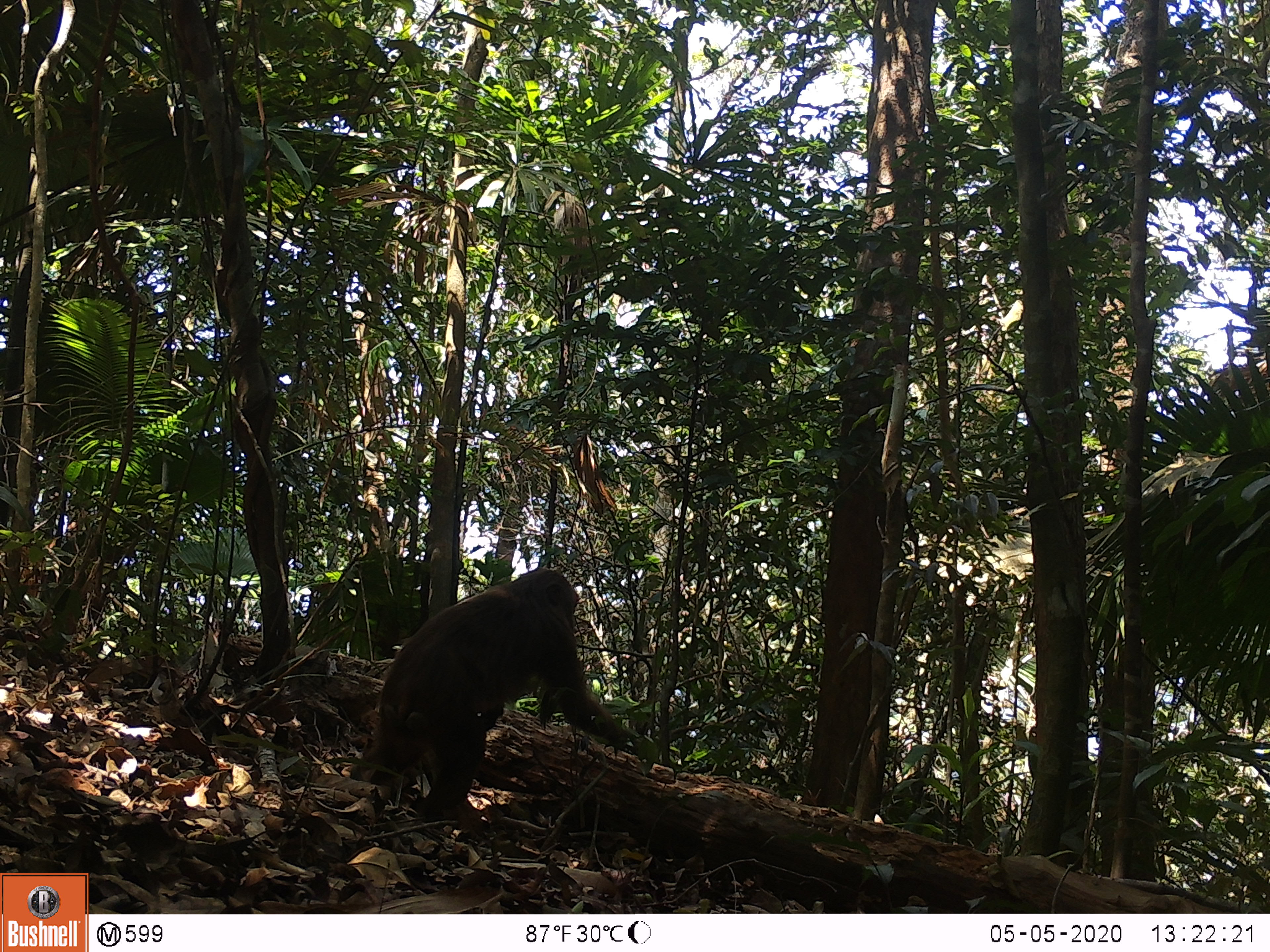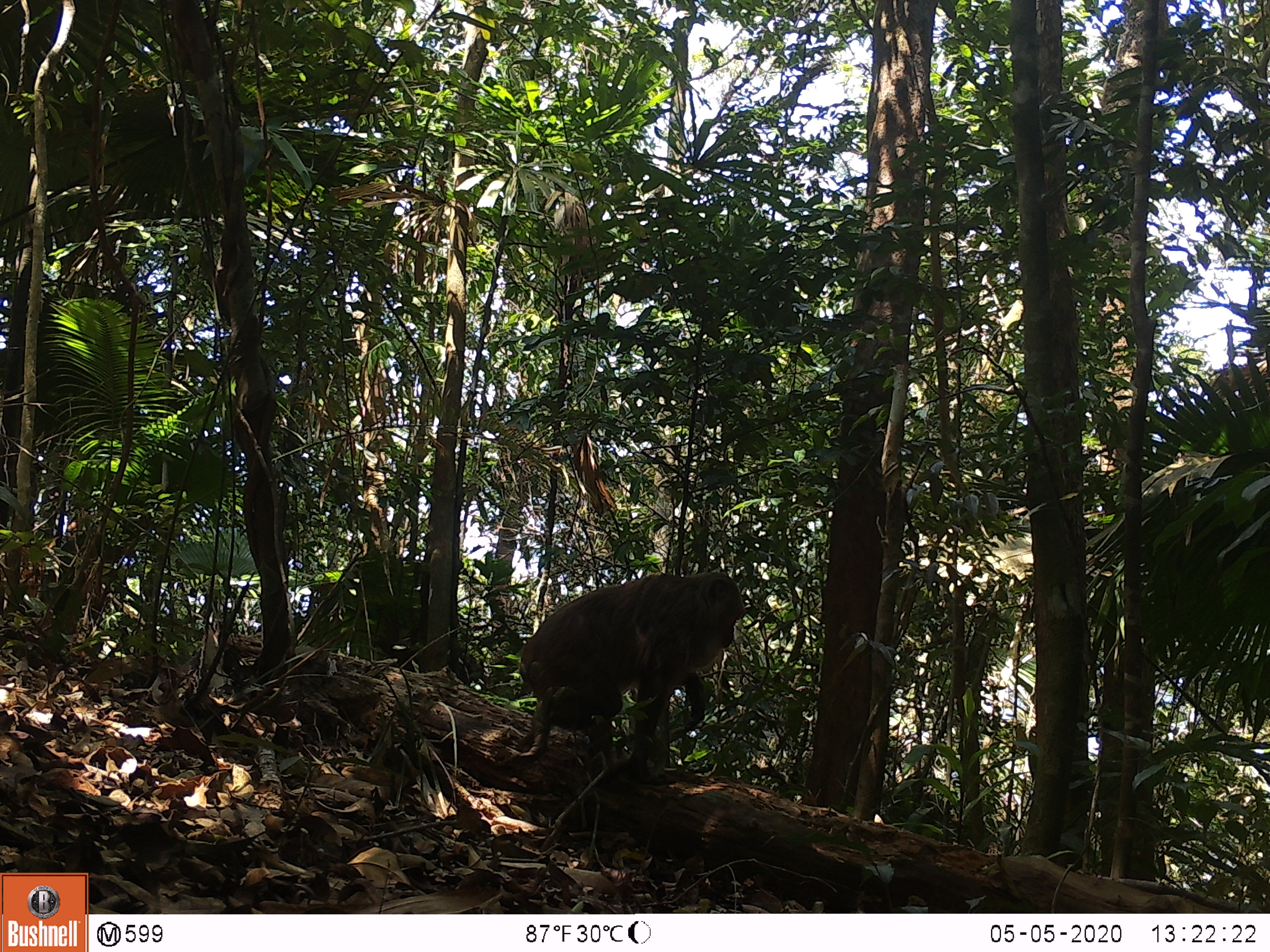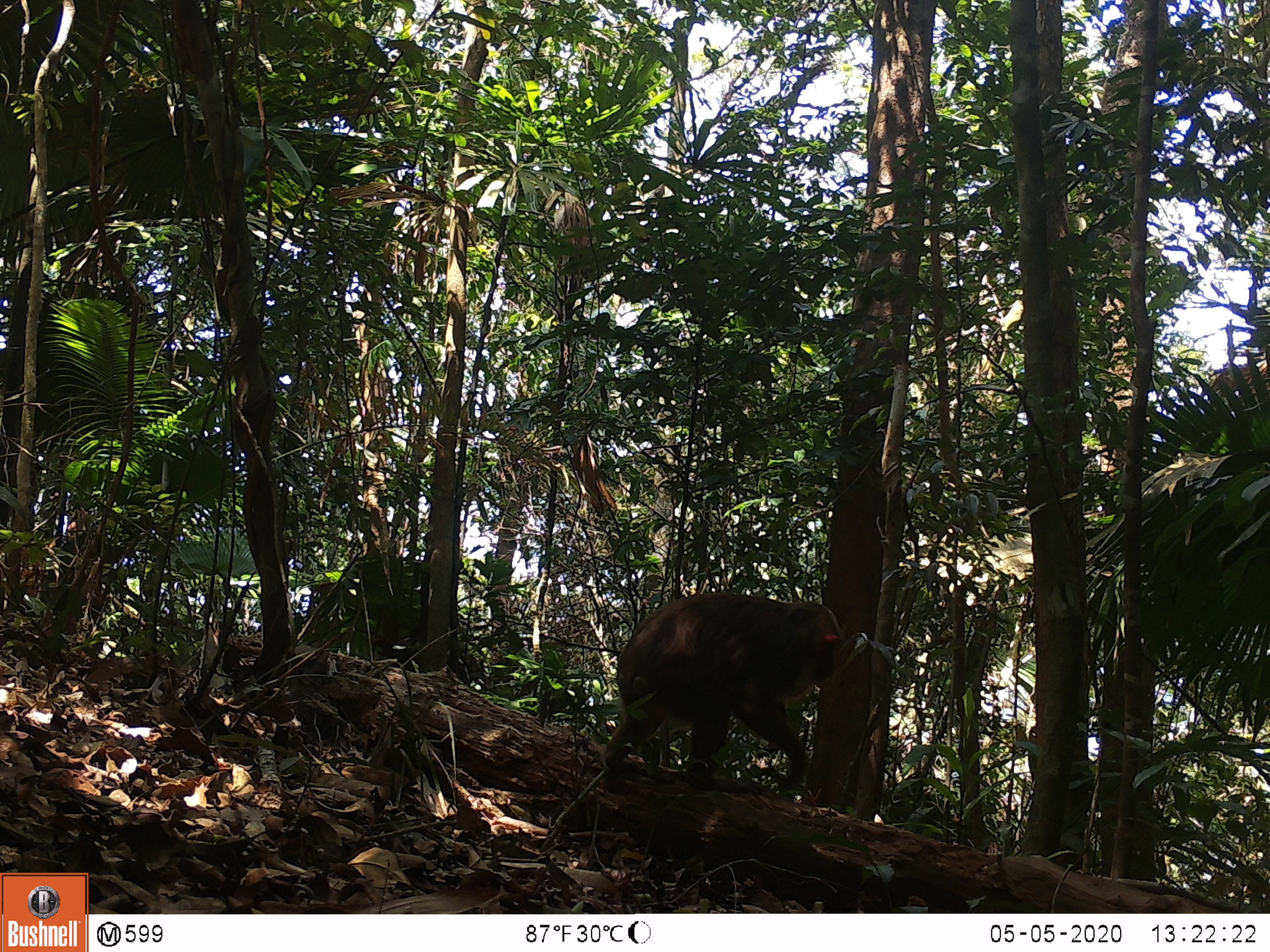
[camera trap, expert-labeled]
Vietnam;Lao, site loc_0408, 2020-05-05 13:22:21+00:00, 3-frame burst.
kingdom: Animalia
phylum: Chordata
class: Mammalia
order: Primates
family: Cercopithecidae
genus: Macaca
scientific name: Macaca arctoides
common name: stump-tailed macaque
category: stump tailed macaque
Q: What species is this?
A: Stump tailed macaque (stump-tailed macaque) (Macaca arctoides).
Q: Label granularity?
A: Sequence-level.